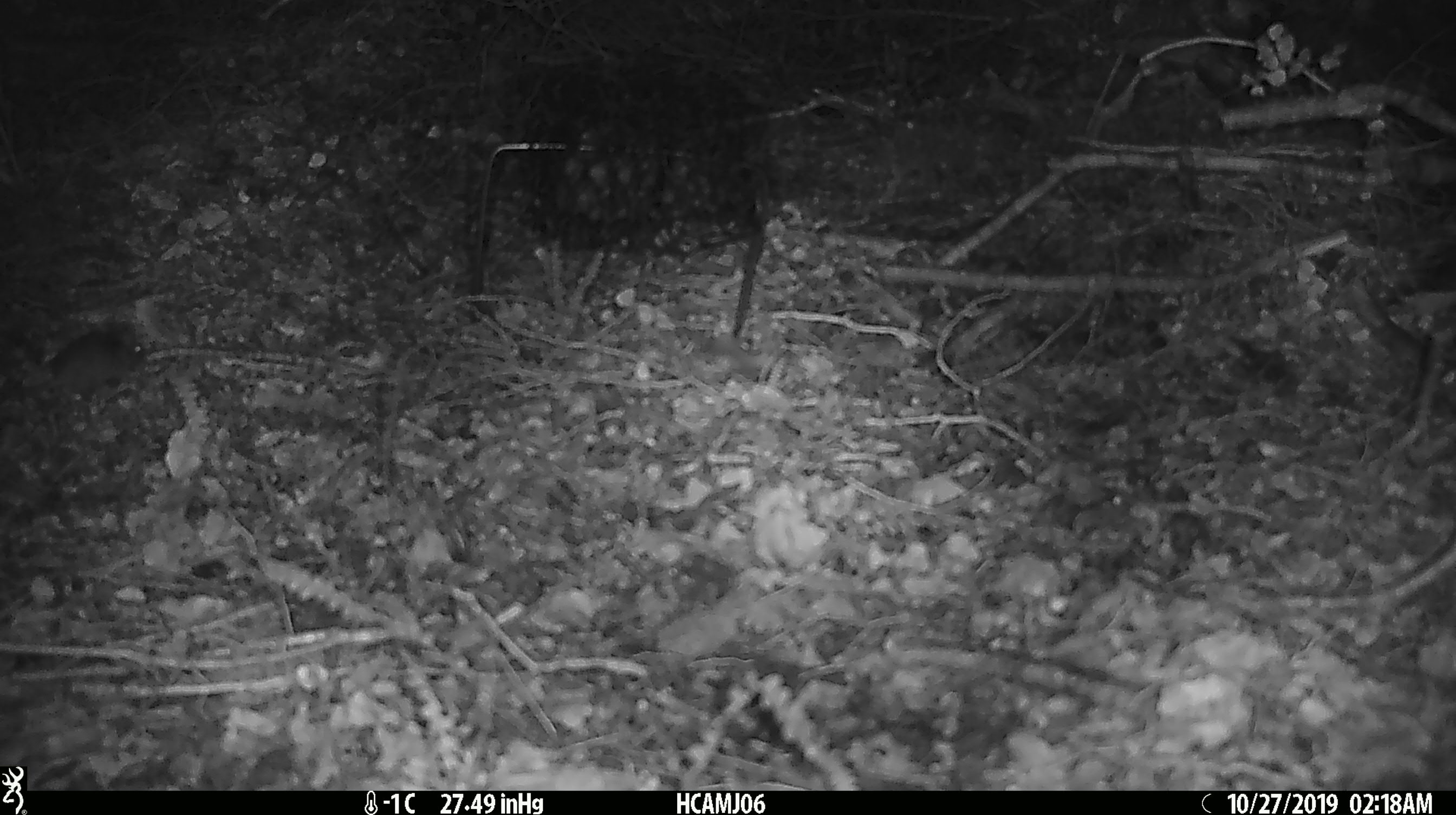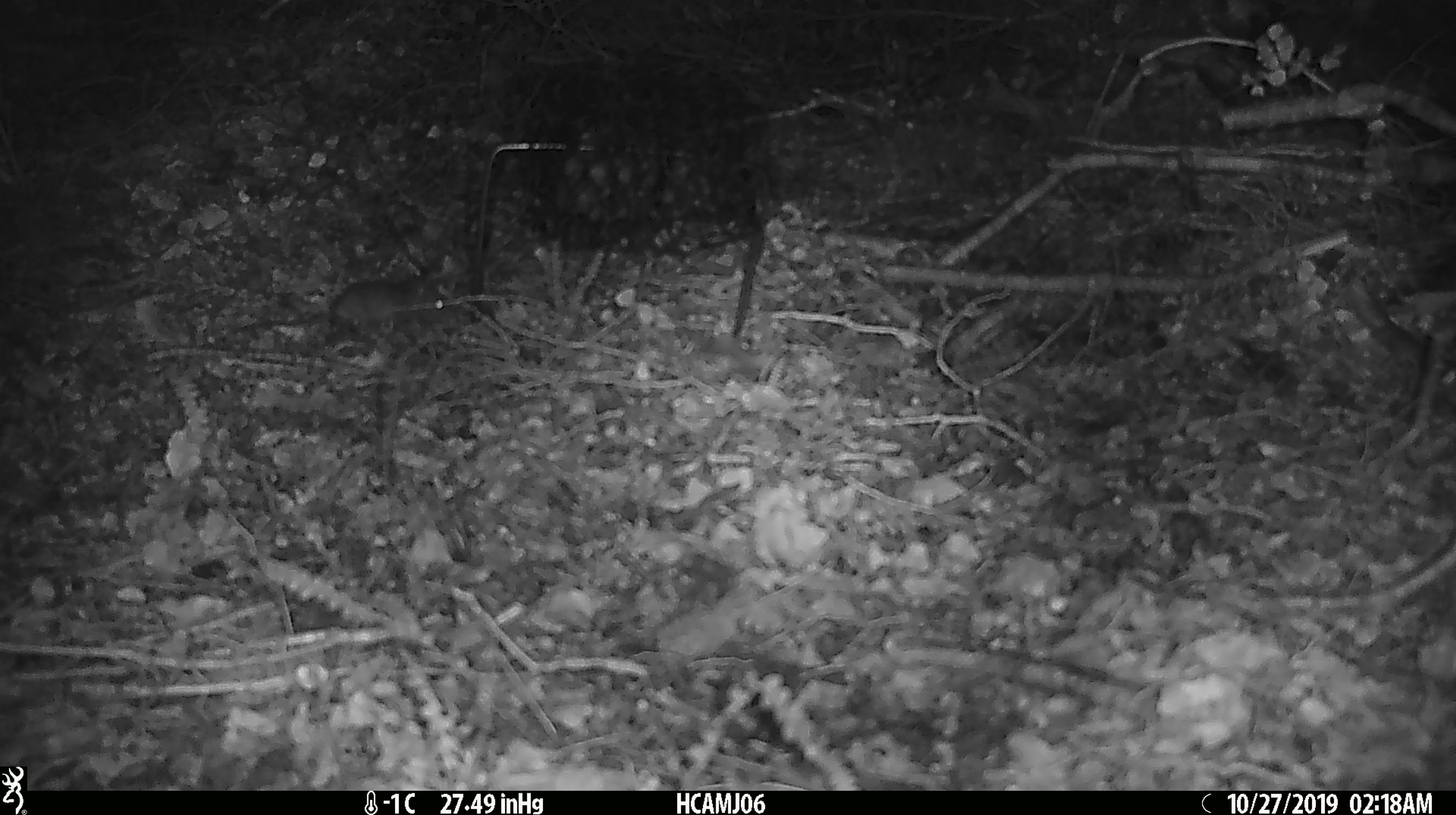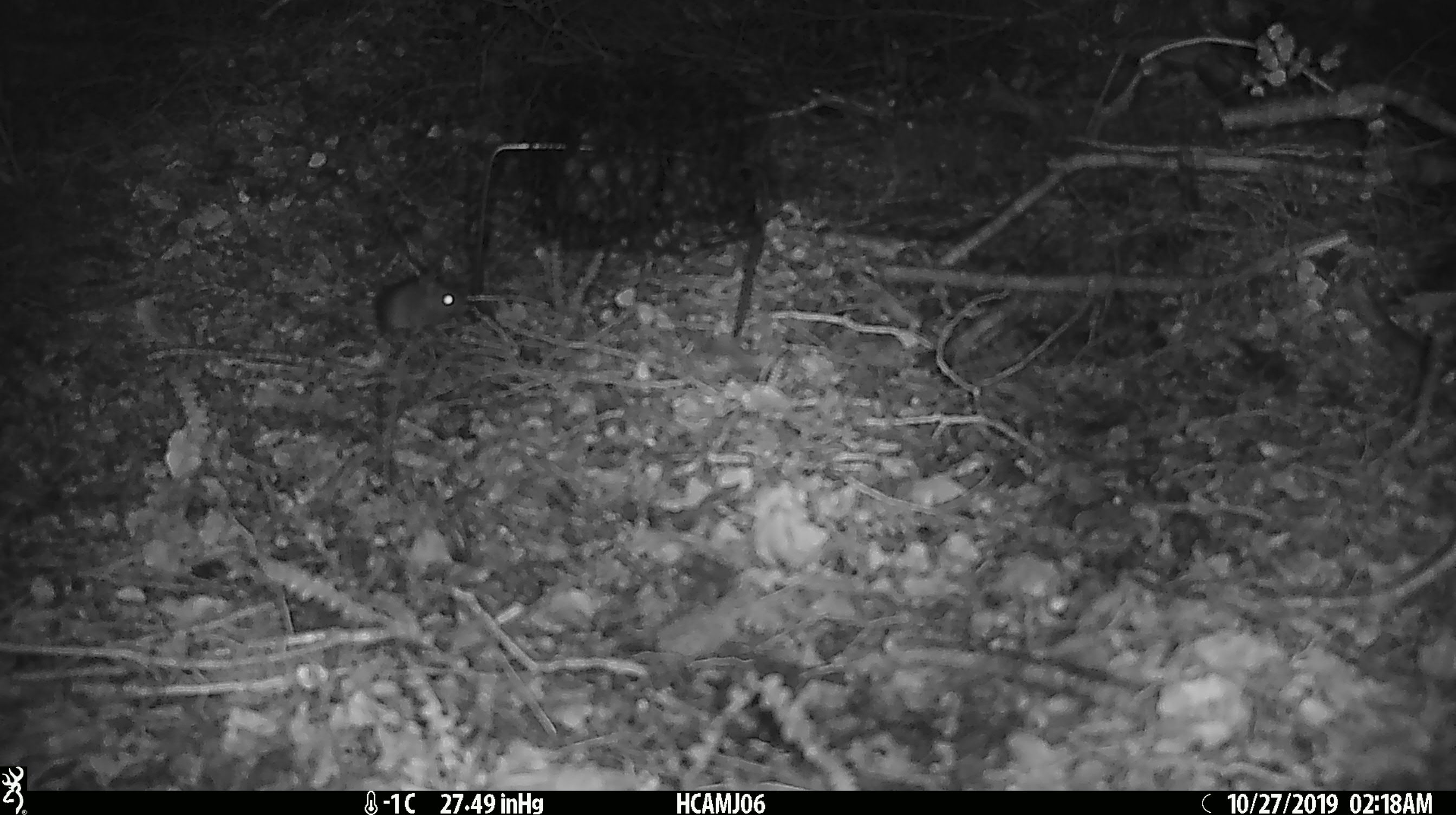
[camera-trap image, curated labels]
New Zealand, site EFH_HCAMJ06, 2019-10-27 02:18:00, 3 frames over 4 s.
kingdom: Animalia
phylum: Chordata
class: Mammalia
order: Rodentia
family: Muridae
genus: Mus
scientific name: Mus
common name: mouse